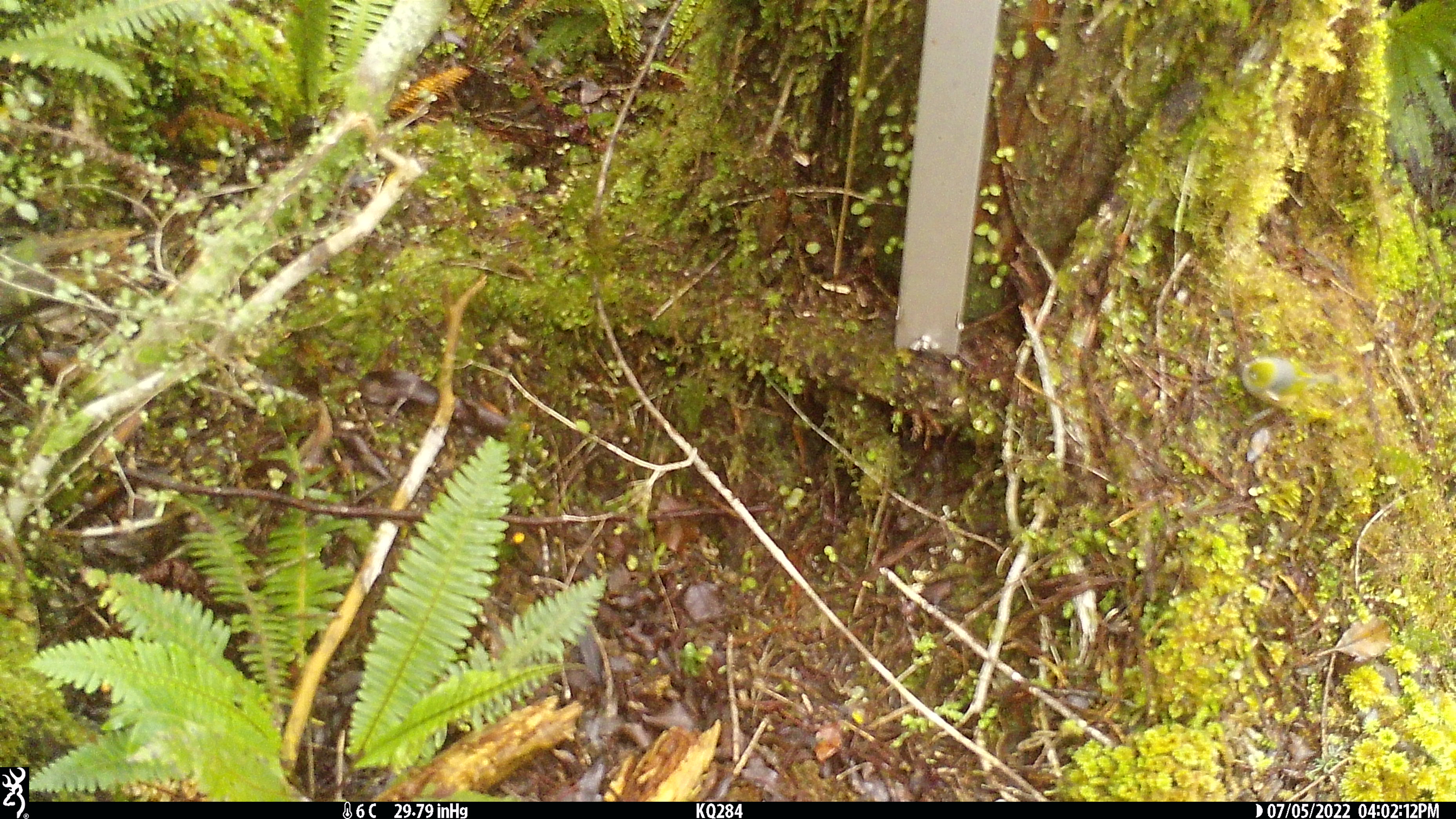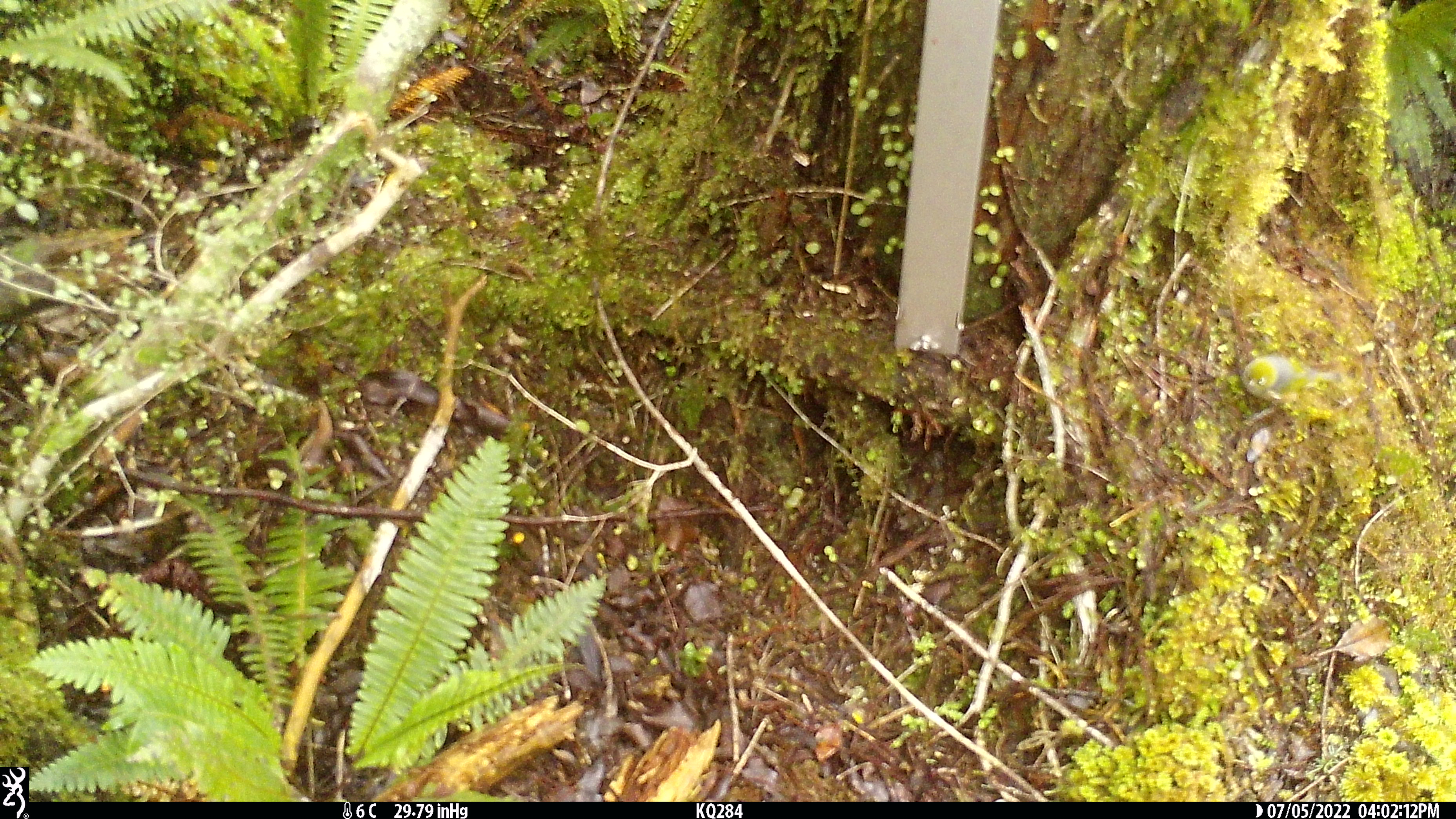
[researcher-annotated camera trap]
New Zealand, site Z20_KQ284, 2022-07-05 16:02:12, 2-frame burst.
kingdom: Animalia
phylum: Chordata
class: Aves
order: Passeriformes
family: Zosteropidae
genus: Zosterops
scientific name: Zosterops lateralis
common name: silvereye